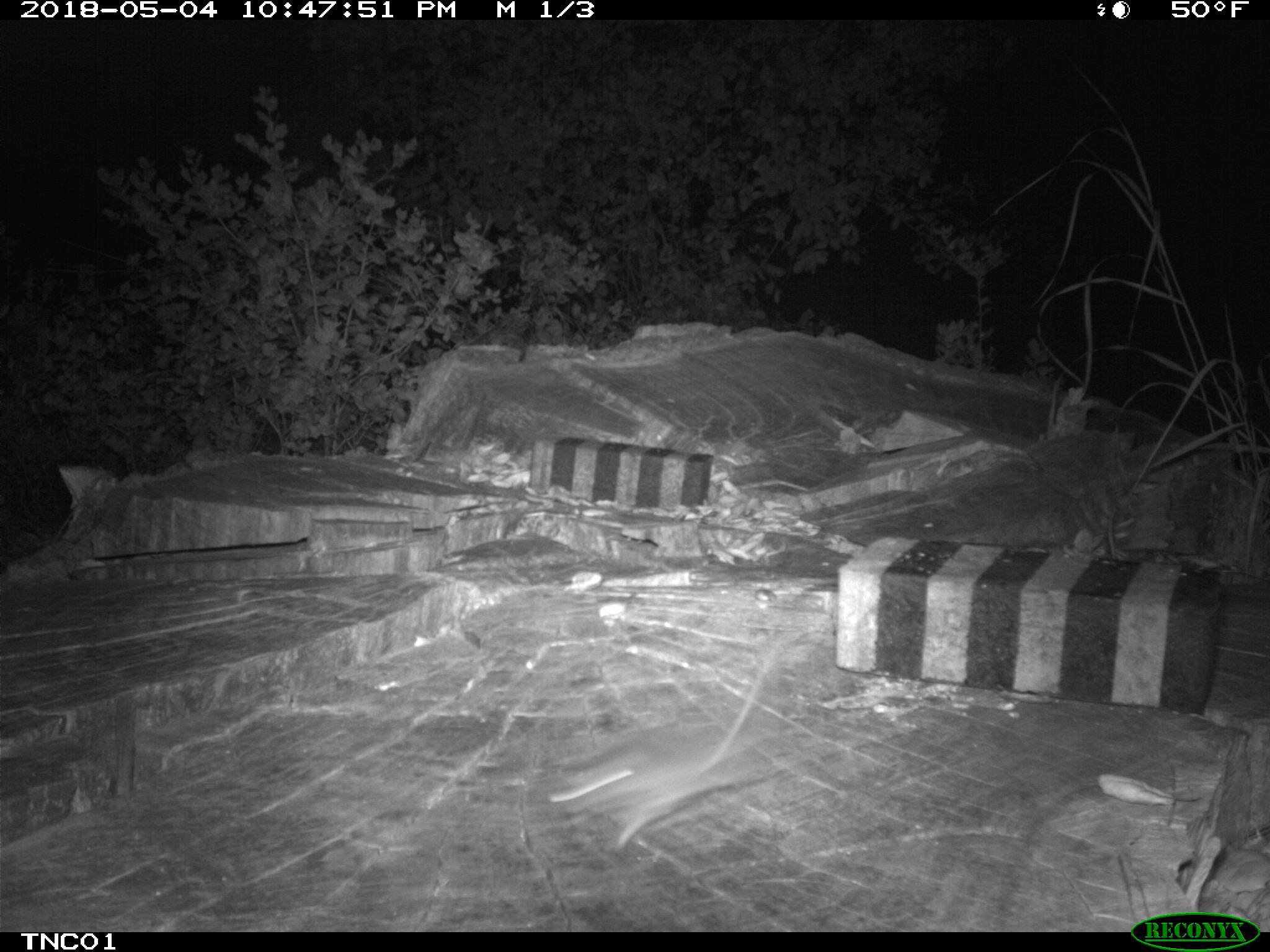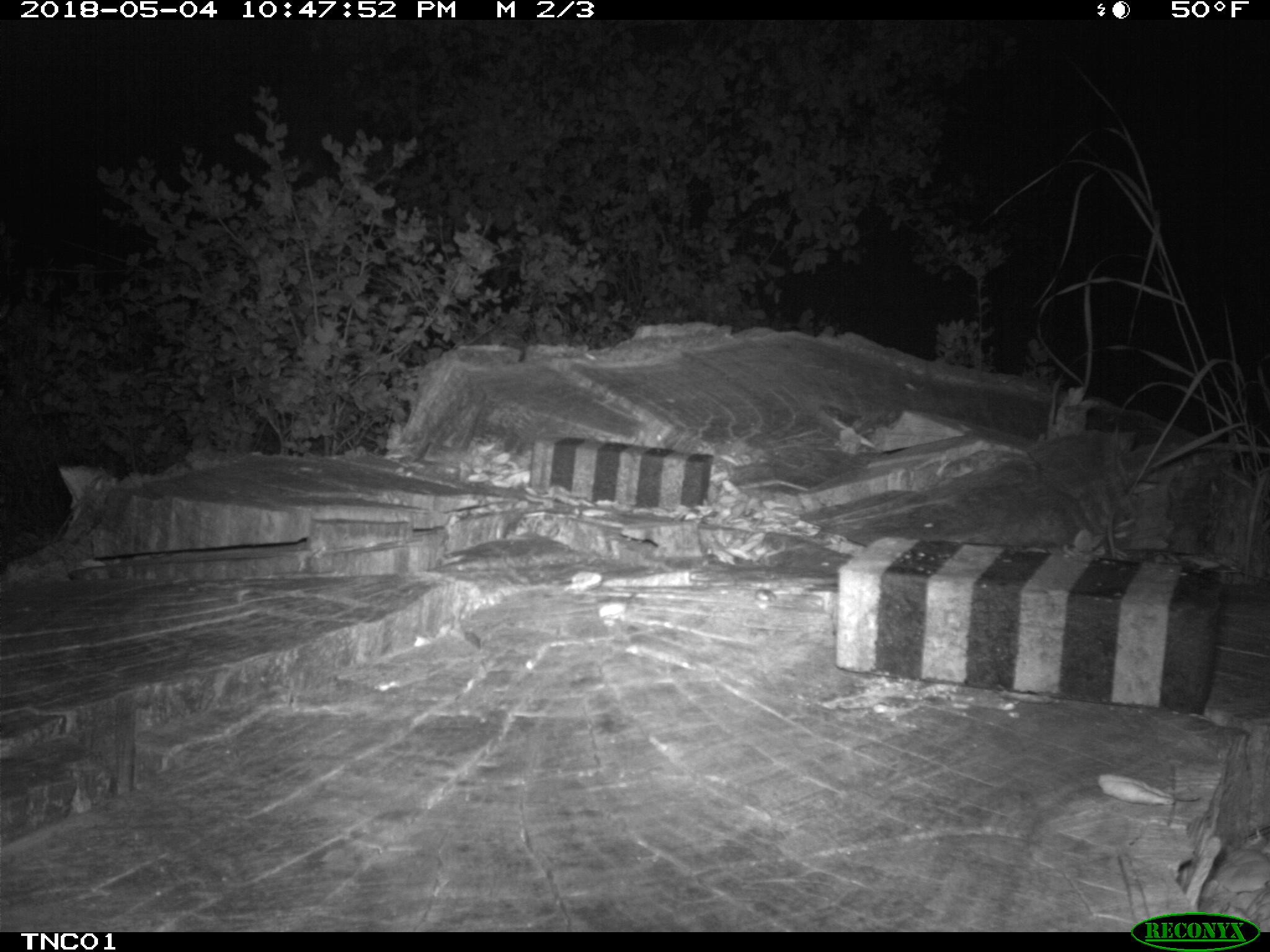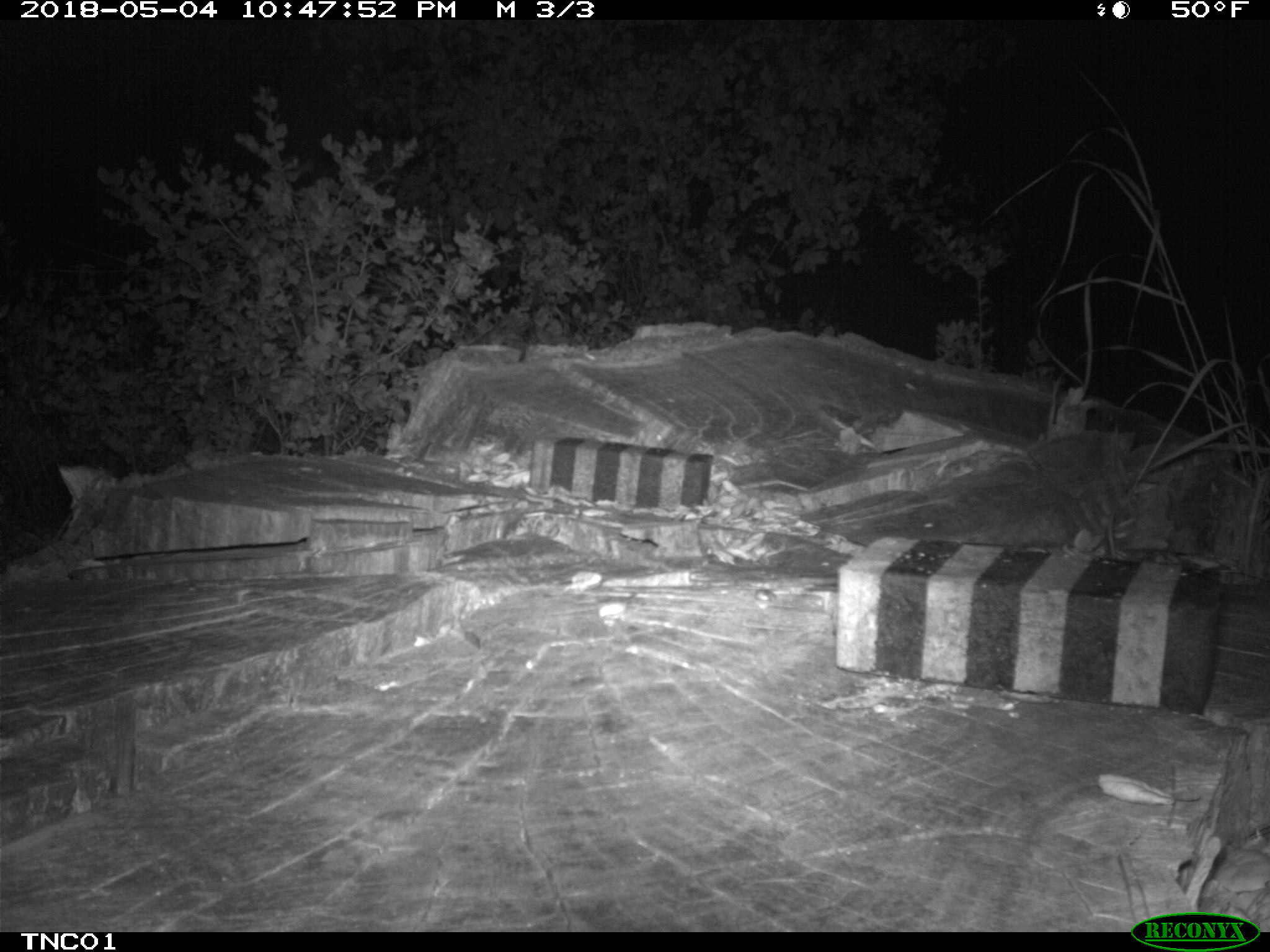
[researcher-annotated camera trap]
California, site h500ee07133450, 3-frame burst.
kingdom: Animalia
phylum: Chordata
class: Mammalia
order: Rodentia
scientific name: Rodentia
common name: rodent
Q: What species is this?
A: Rodent (Rodentia).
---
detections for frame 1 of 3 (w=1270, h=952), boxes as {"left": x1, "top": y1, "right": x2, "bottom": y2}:
rodent: {"left": 554, "top": 647, "right": 788, "bottom": 850}